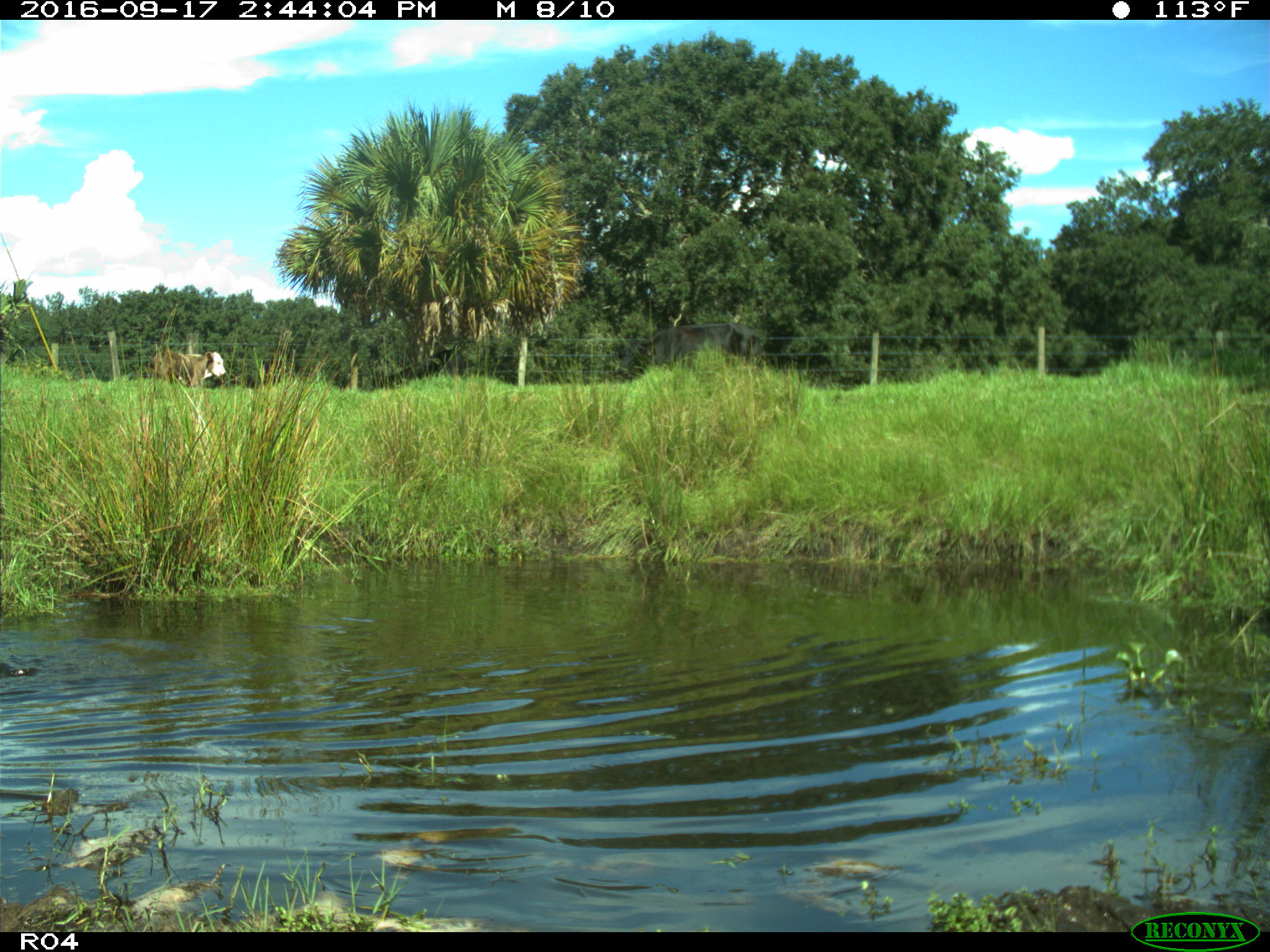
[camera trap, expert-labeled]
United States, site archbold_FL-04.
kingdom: Animalia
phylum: Chordata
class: Mammalia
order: Artiodactyla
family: Bovidae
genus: Bos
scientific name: Bos taurus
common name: domestic cow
Bos taurus (domestic cow).